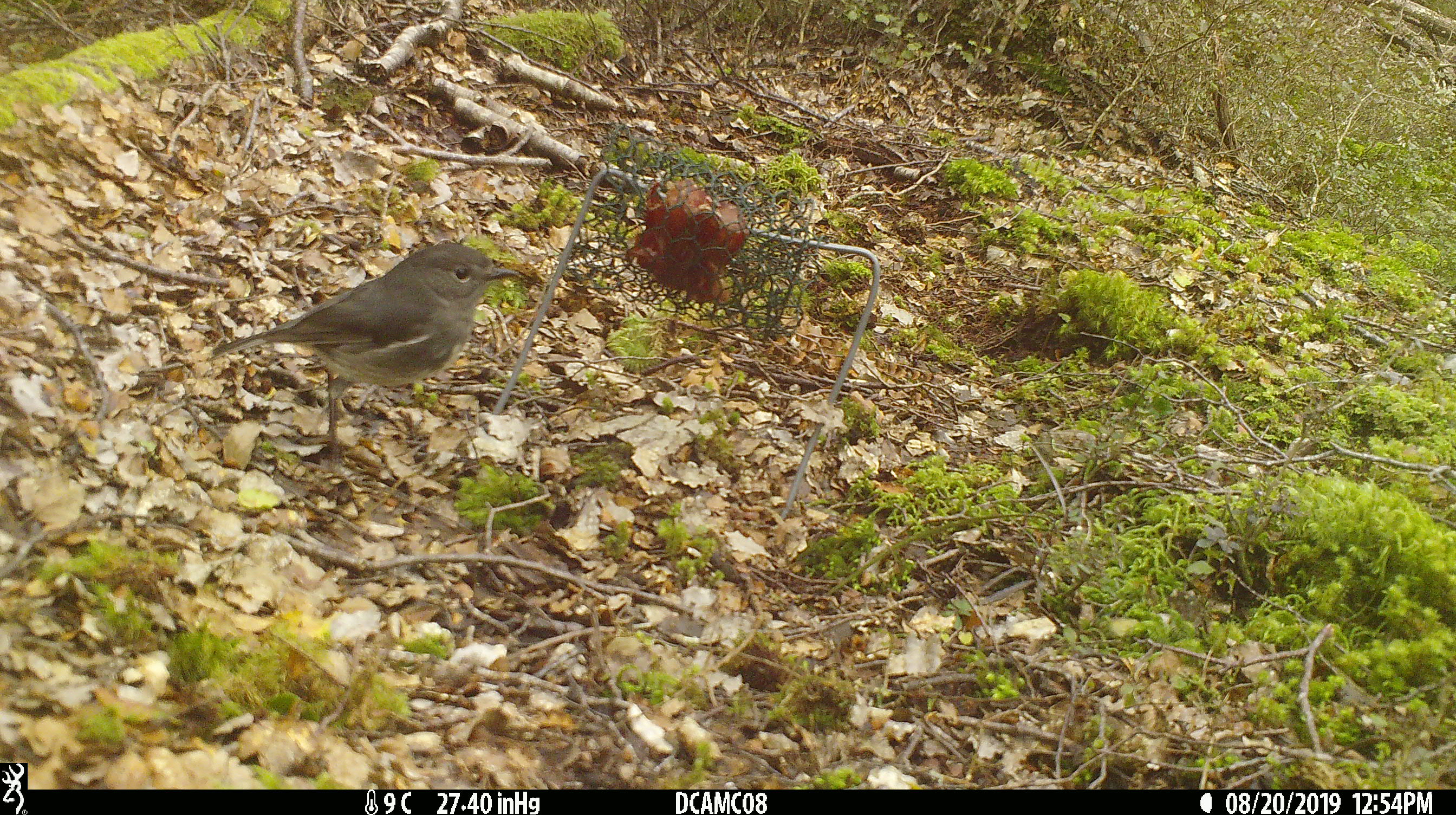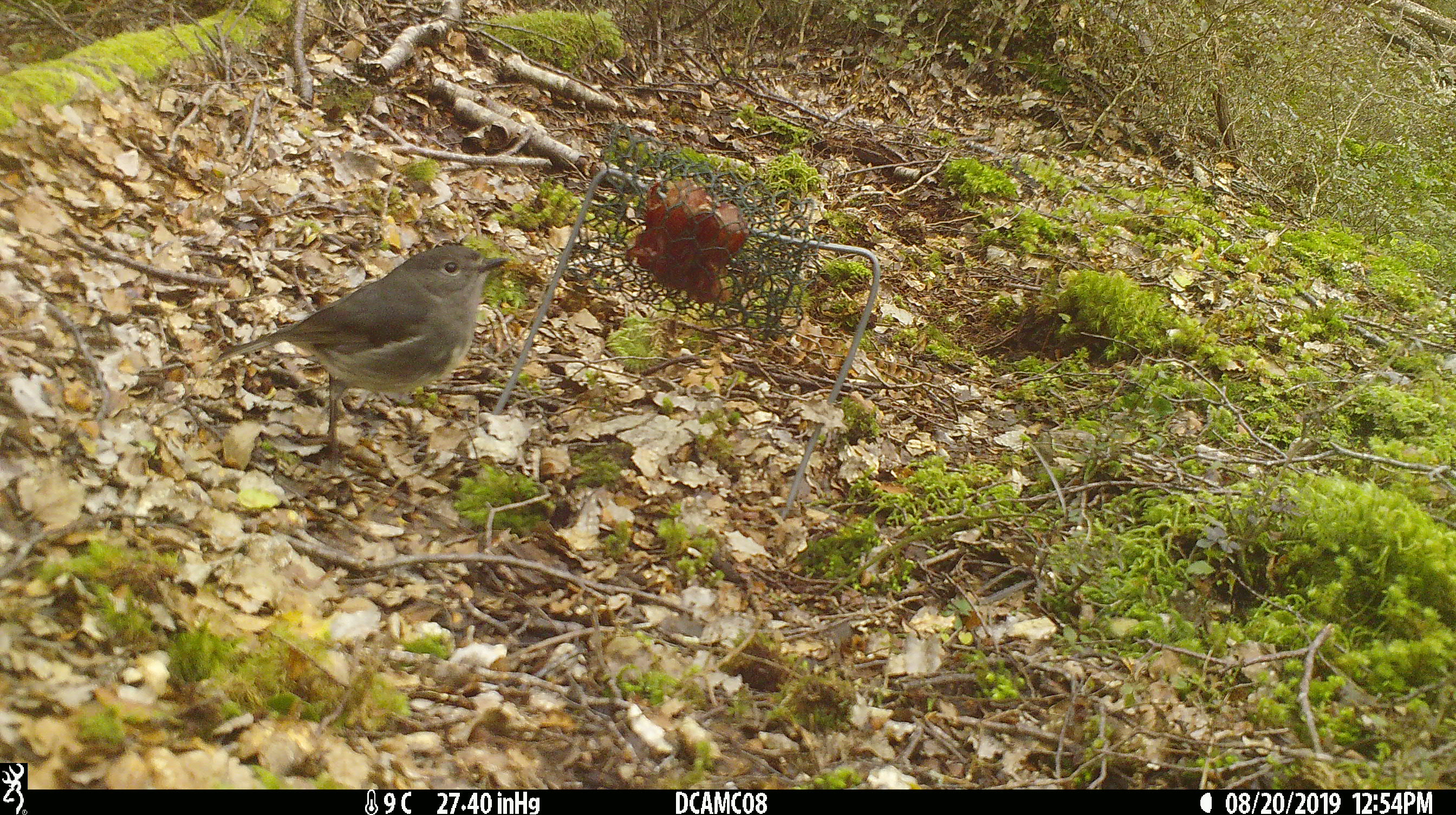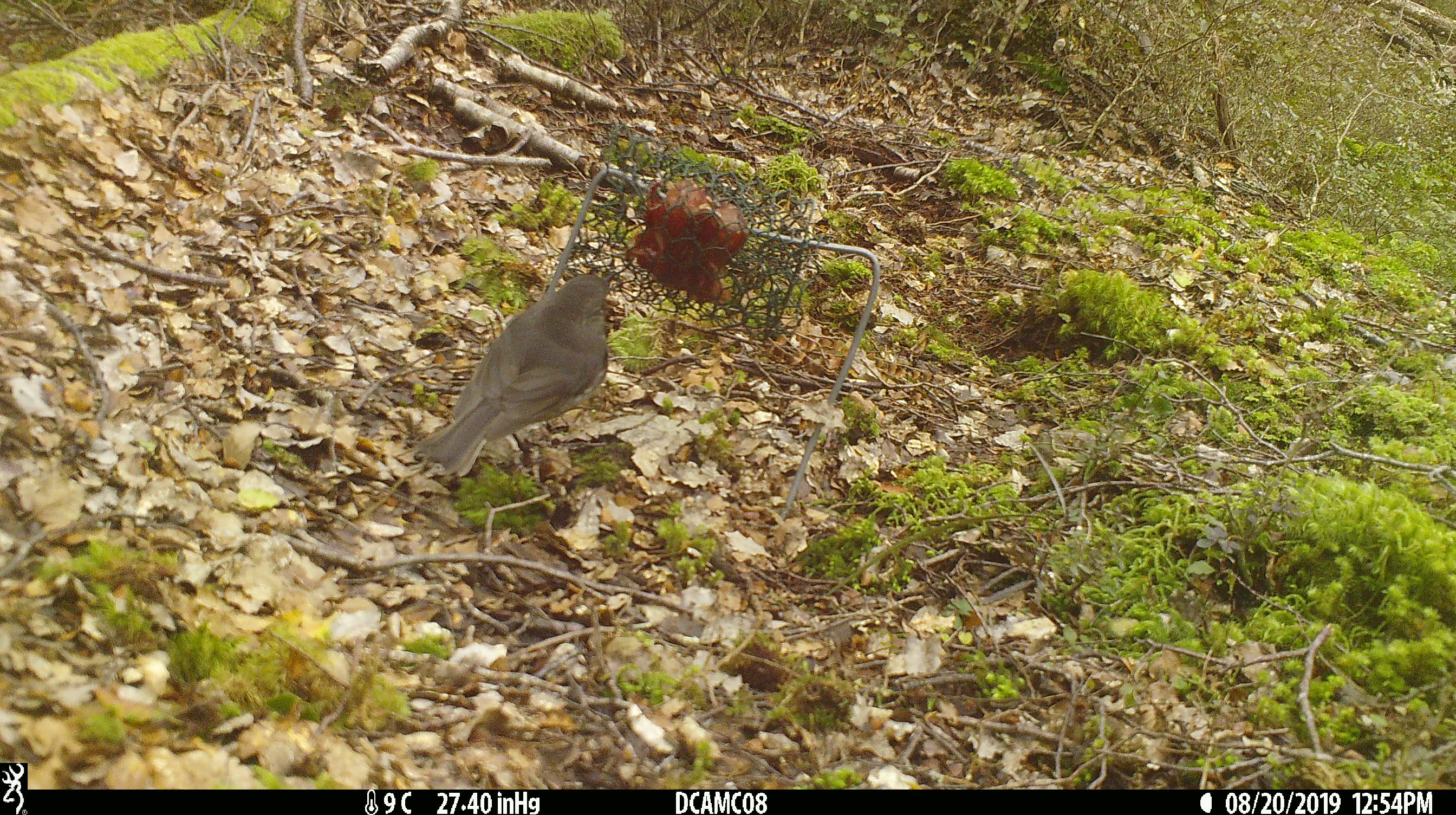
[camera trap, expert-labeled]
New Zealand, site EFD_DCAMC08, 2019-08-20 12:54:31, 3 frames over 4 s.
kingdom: Animalia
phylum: Chordata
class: Aves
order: Passeriformes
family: Petroicidae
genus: Petroica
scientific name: Petroica australis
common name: new zealand robin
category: robin